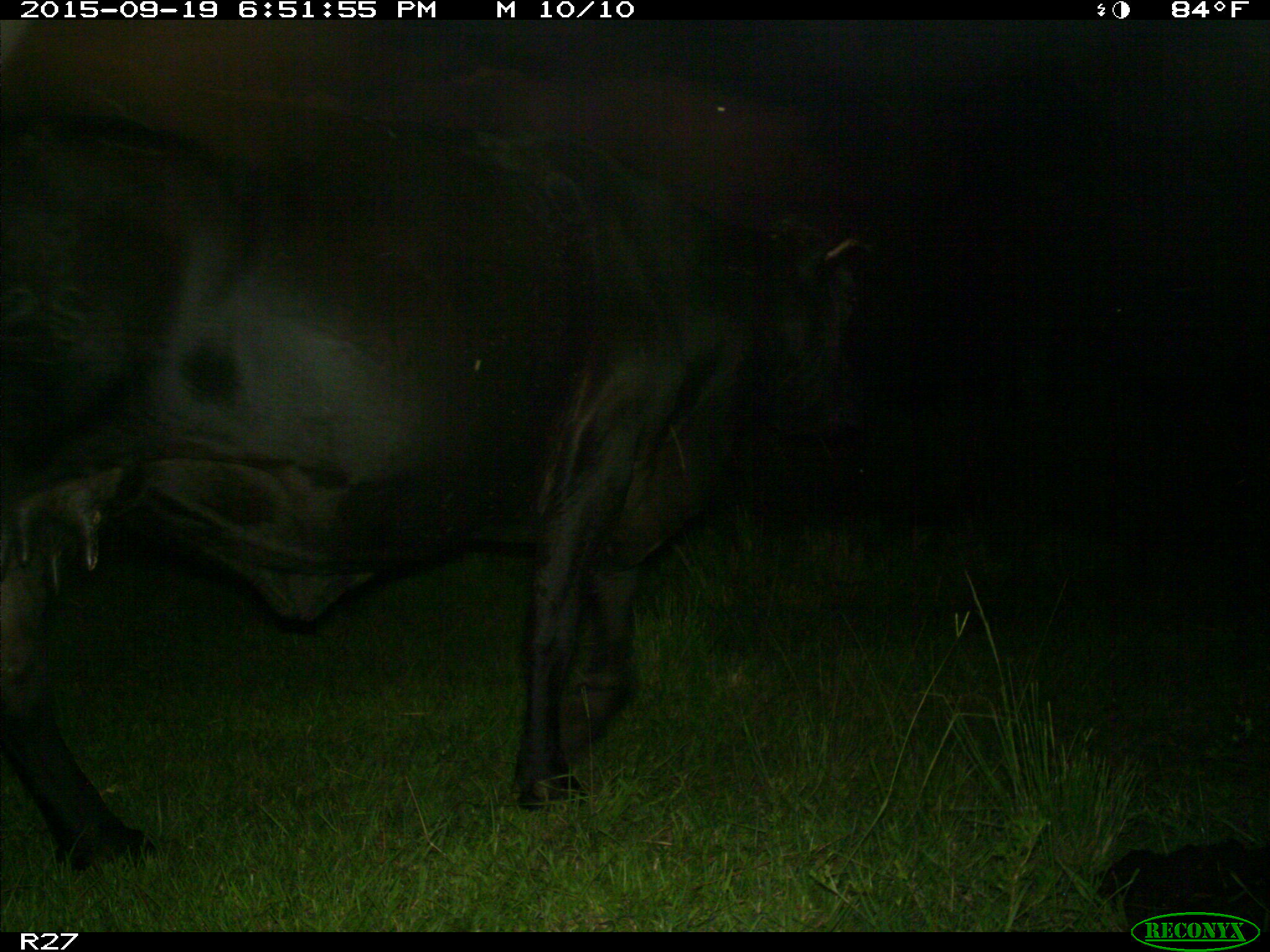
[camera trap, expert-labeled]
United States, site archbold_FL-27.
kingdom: Animalia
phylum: Chordata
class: Mammalia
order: Artiodactyla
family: Bovidae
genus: Bos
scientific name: Bos taurus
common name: domestic cow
Bos taurus (domestic cow).